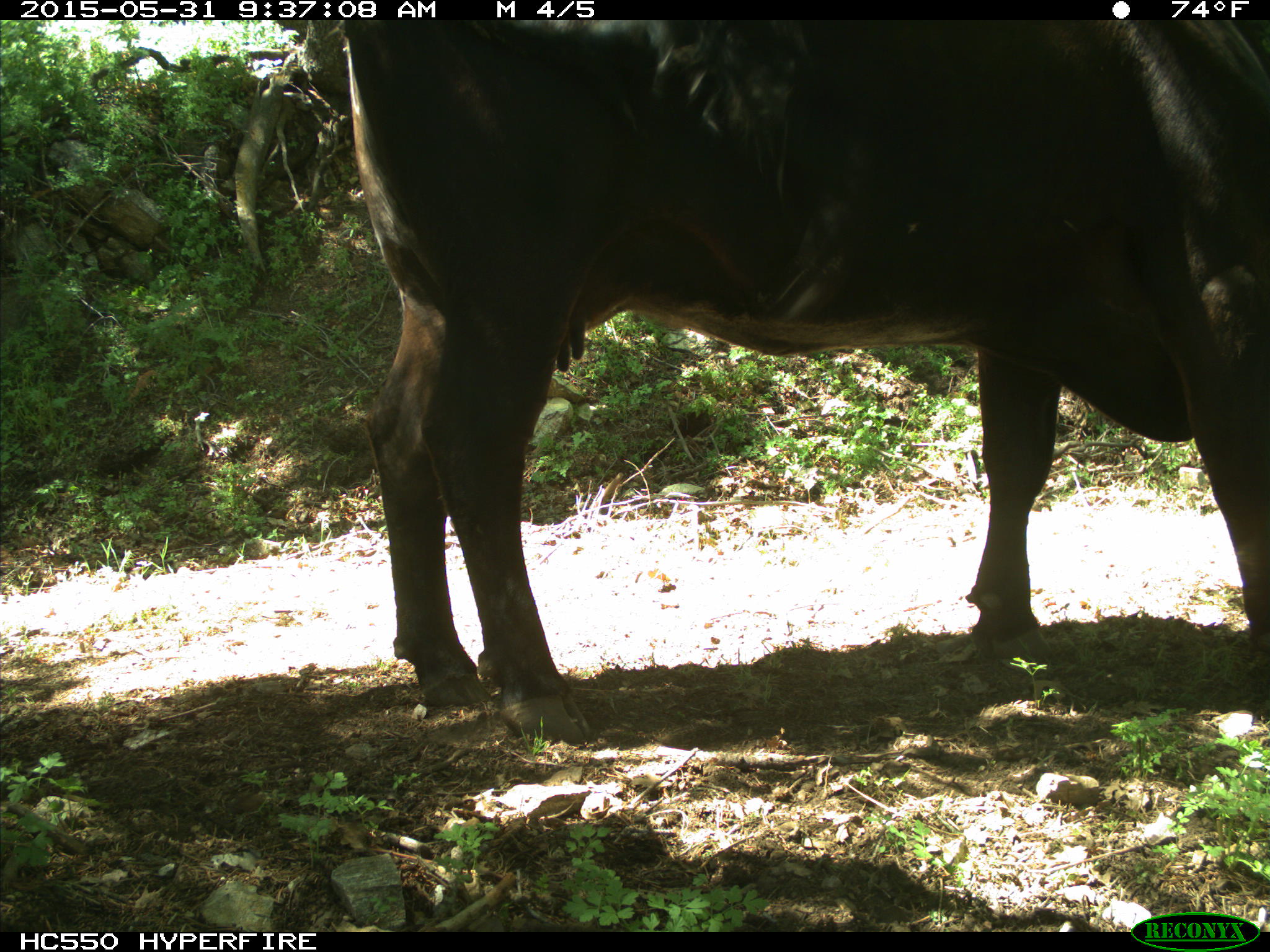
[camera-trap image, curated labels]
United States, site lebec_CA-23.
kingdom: Animalia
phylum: Chordata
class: Mammalia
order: Artiodactyla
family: Bovidae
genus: Bos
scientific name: Bos taurus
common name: domestic cow